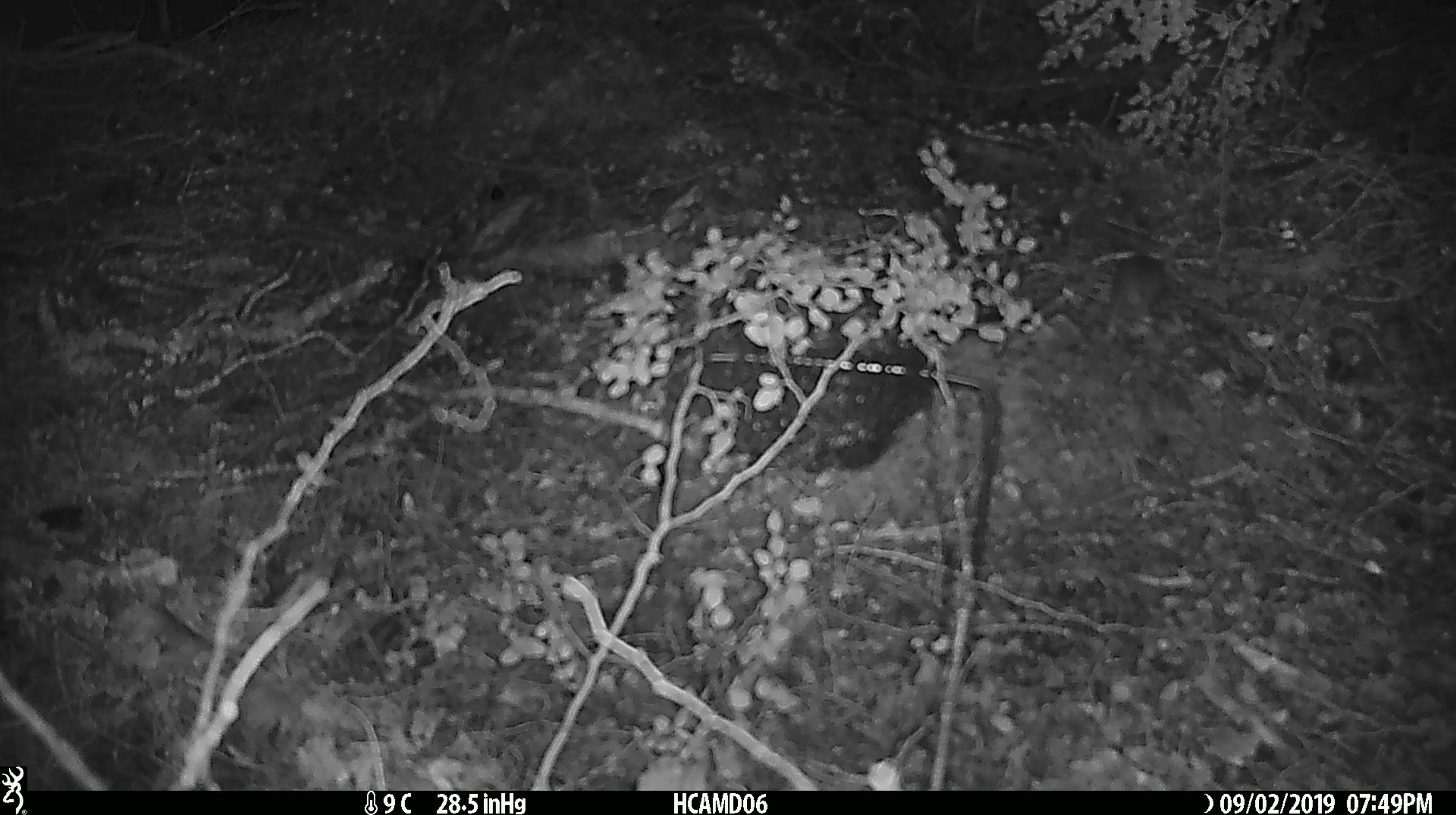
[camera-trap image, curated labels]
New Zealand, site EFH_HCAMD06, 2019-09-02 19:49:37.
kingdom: Animalia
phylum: Chordata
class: Mammalia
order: Rodentia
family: Muridae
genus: Mus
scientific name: Mus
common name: mouse